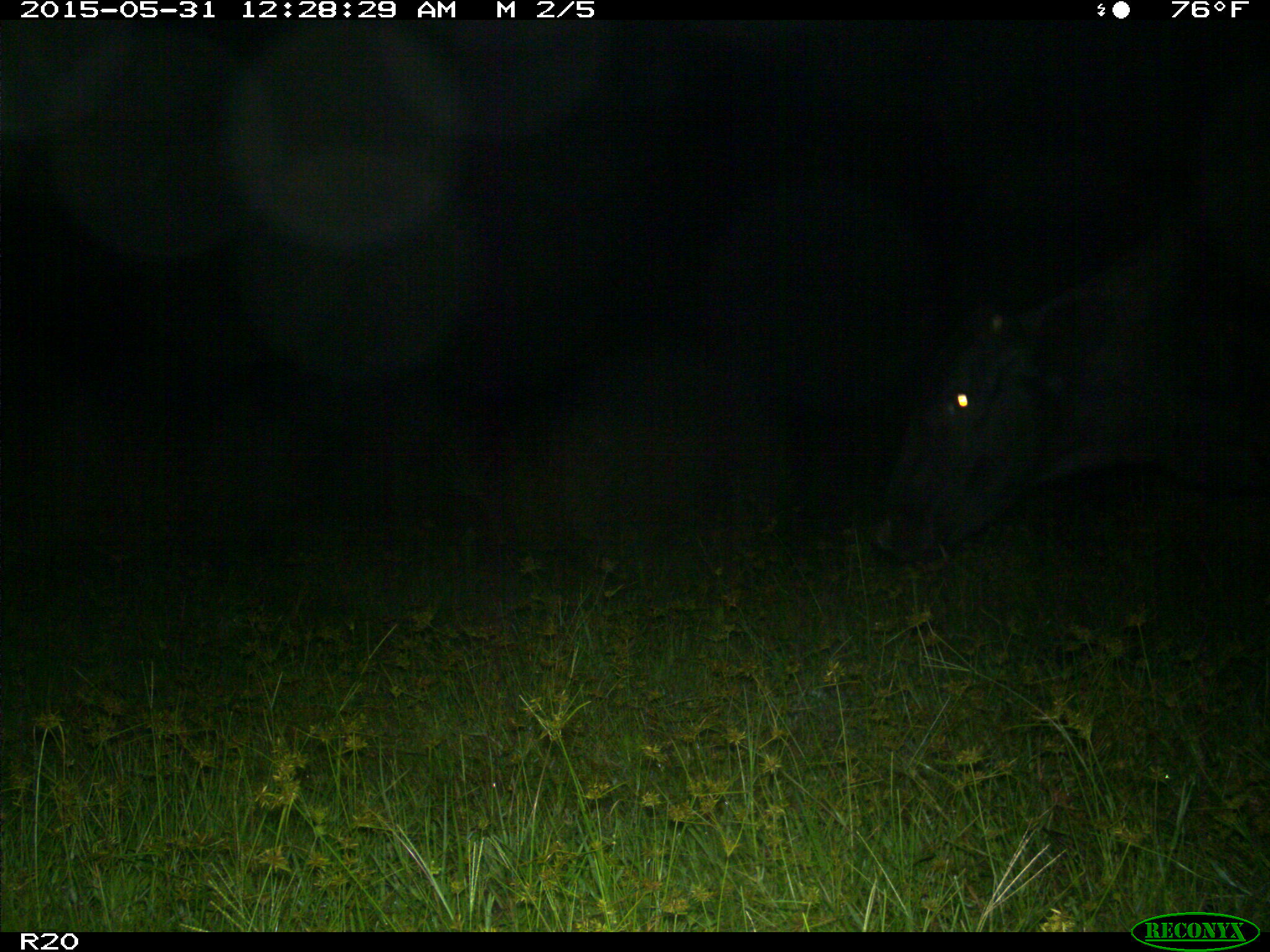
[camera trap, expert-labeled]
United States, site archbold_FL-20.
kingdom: Animalia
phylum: Chordata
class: Mammalia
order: Artiodactyla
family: Bovidae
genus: Bos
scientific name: Bos taurus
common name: domestic cow